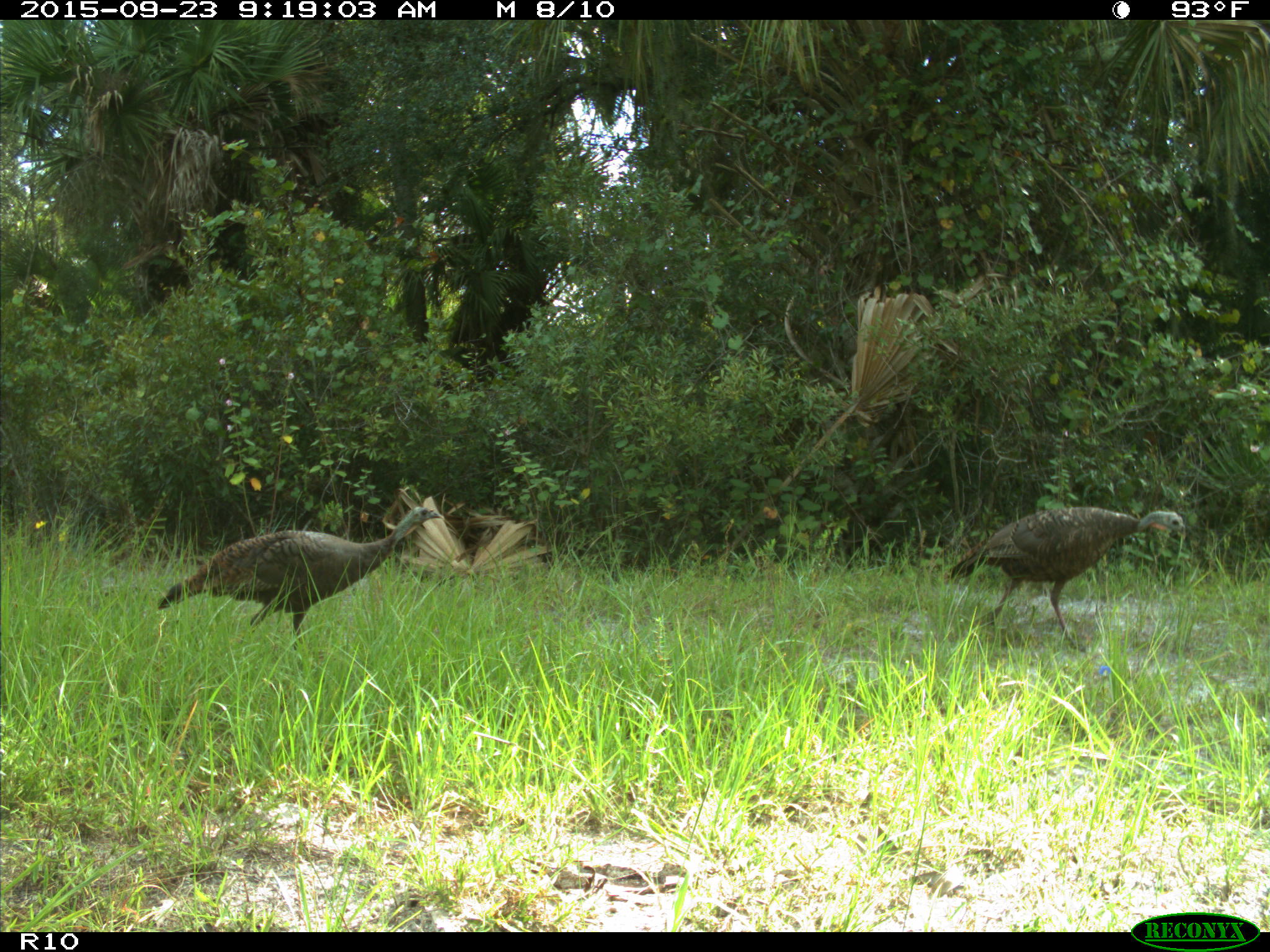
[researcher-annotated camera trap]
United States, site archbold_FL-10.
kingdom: Animalia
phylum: Chordata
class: Aves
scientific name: Aves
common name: birds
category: unidentified bird